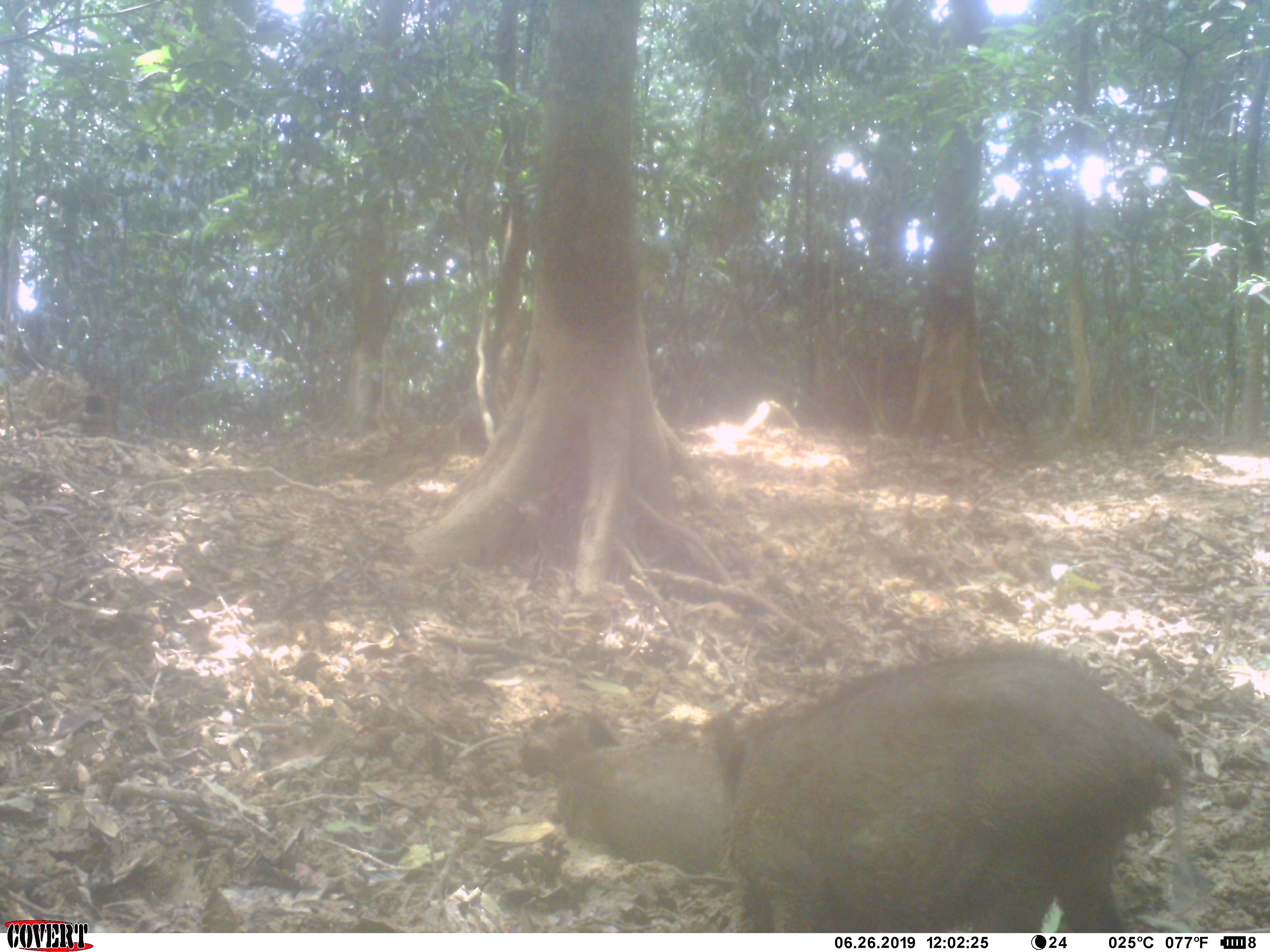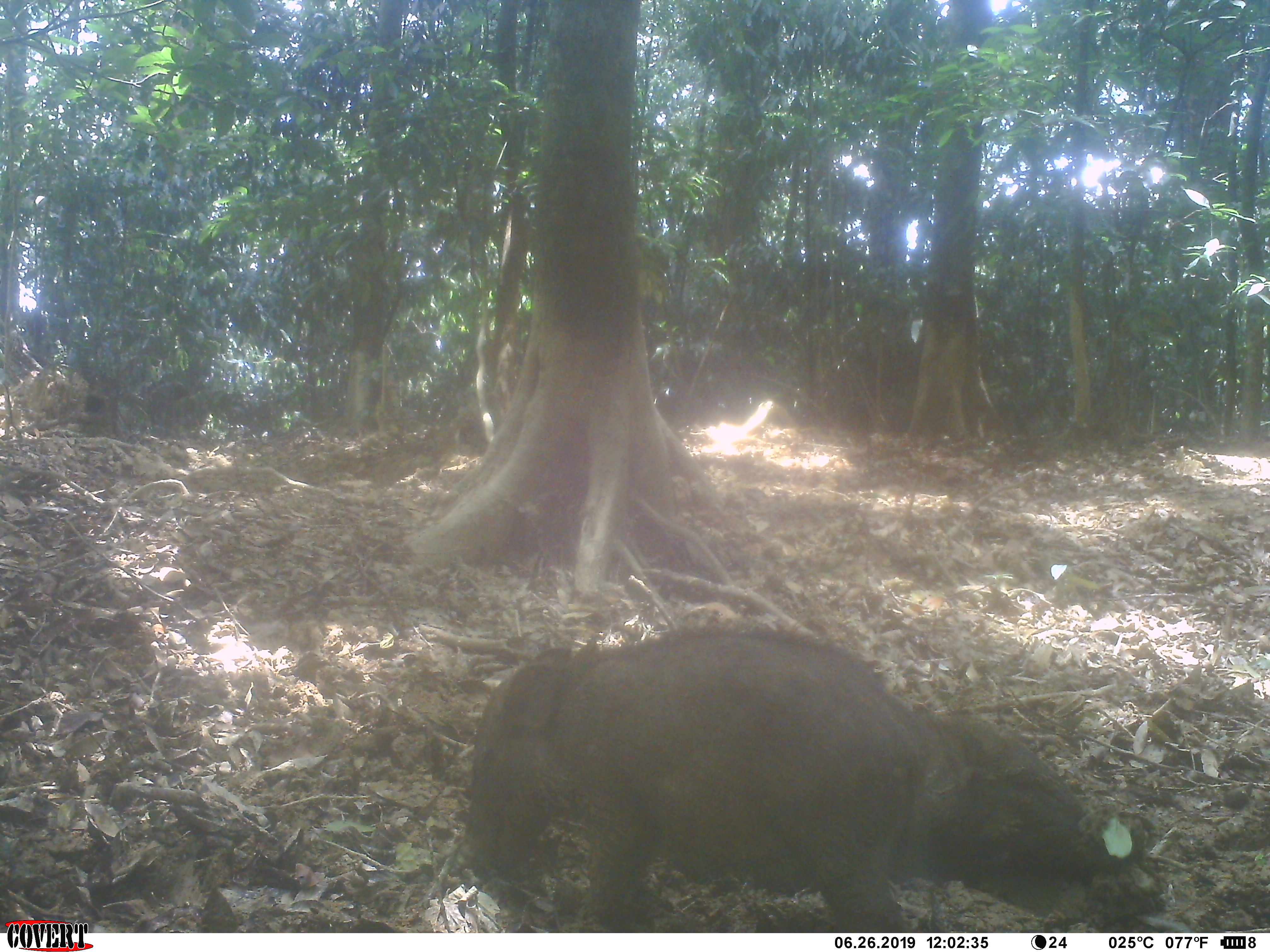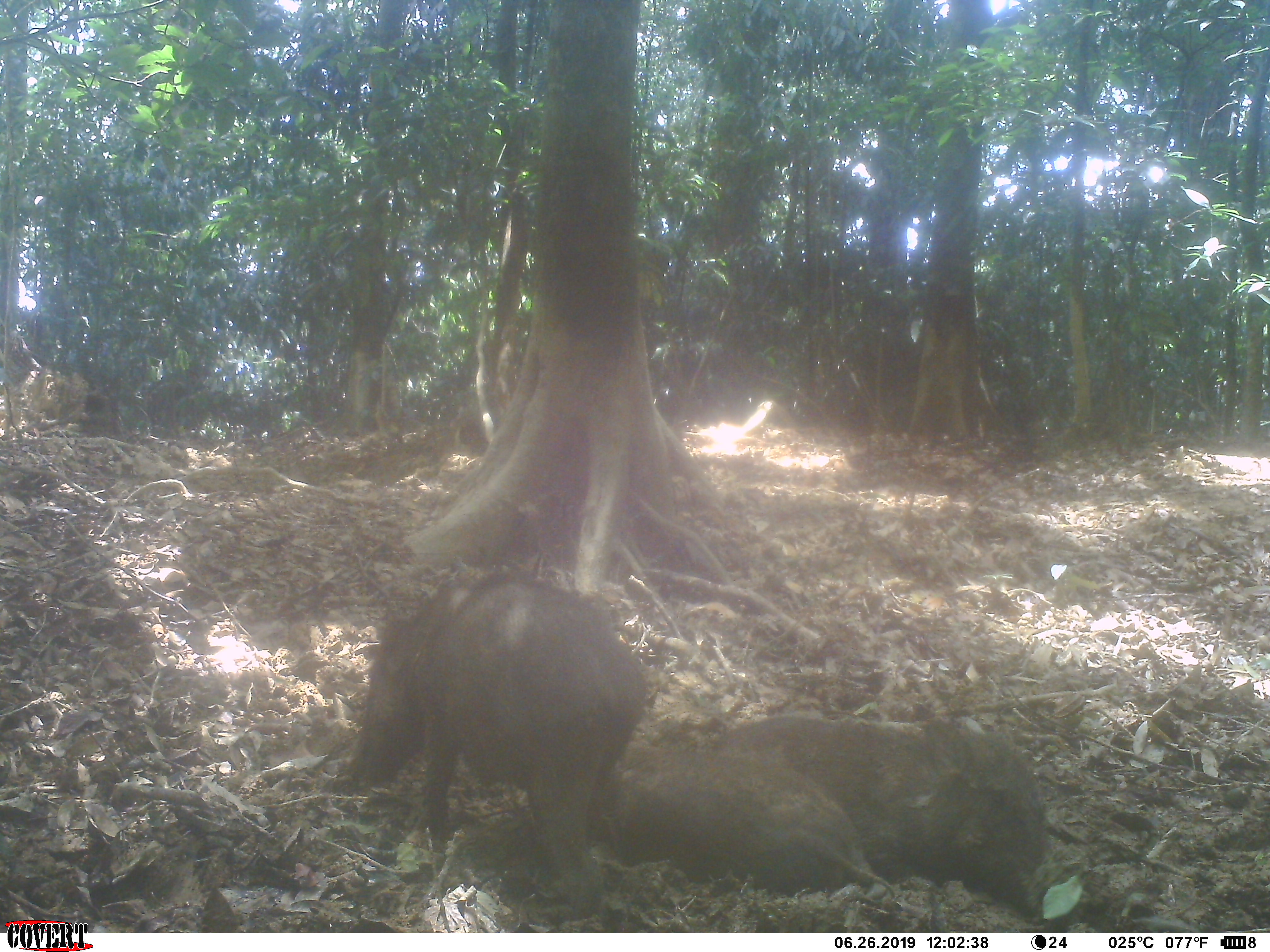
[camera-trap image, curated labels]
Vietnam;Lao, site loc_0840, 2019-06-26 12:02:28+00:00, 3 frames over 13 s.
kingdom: Animalia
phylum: Chordata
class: Mammalia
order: Artiodactyla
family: Suidae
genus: Sus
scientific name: Sus scrofa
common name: eurasian wild pig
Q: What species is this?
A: Eurasian wild pig (Sus scrofa).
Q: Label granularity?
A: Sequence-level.